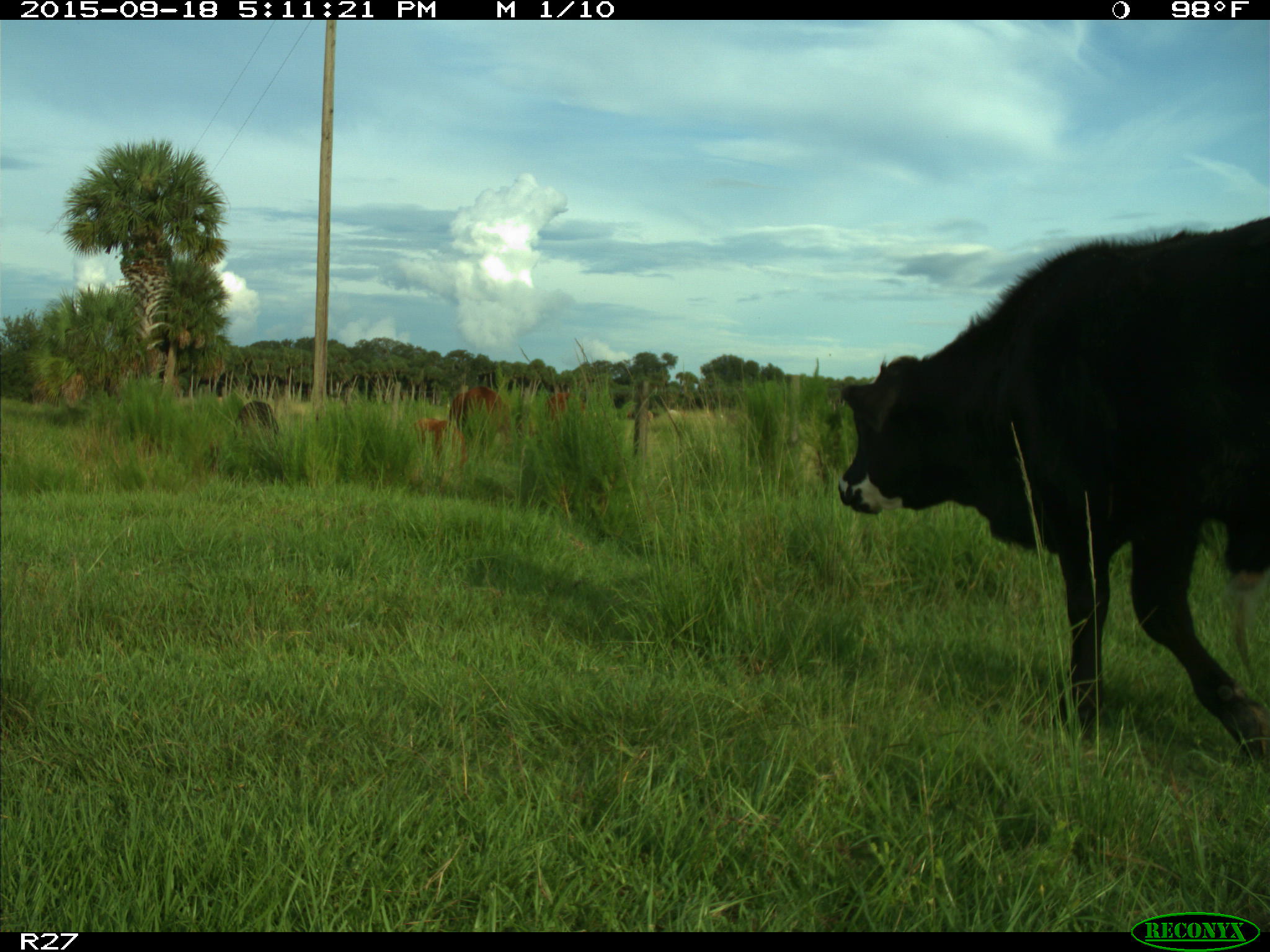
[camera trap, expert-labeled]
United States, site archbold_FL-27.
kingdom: Animalia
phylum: Chordata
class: Mammalia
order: Artiodactyla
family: Bovidae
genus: Bos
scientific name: Bos taurus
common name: domestic cow